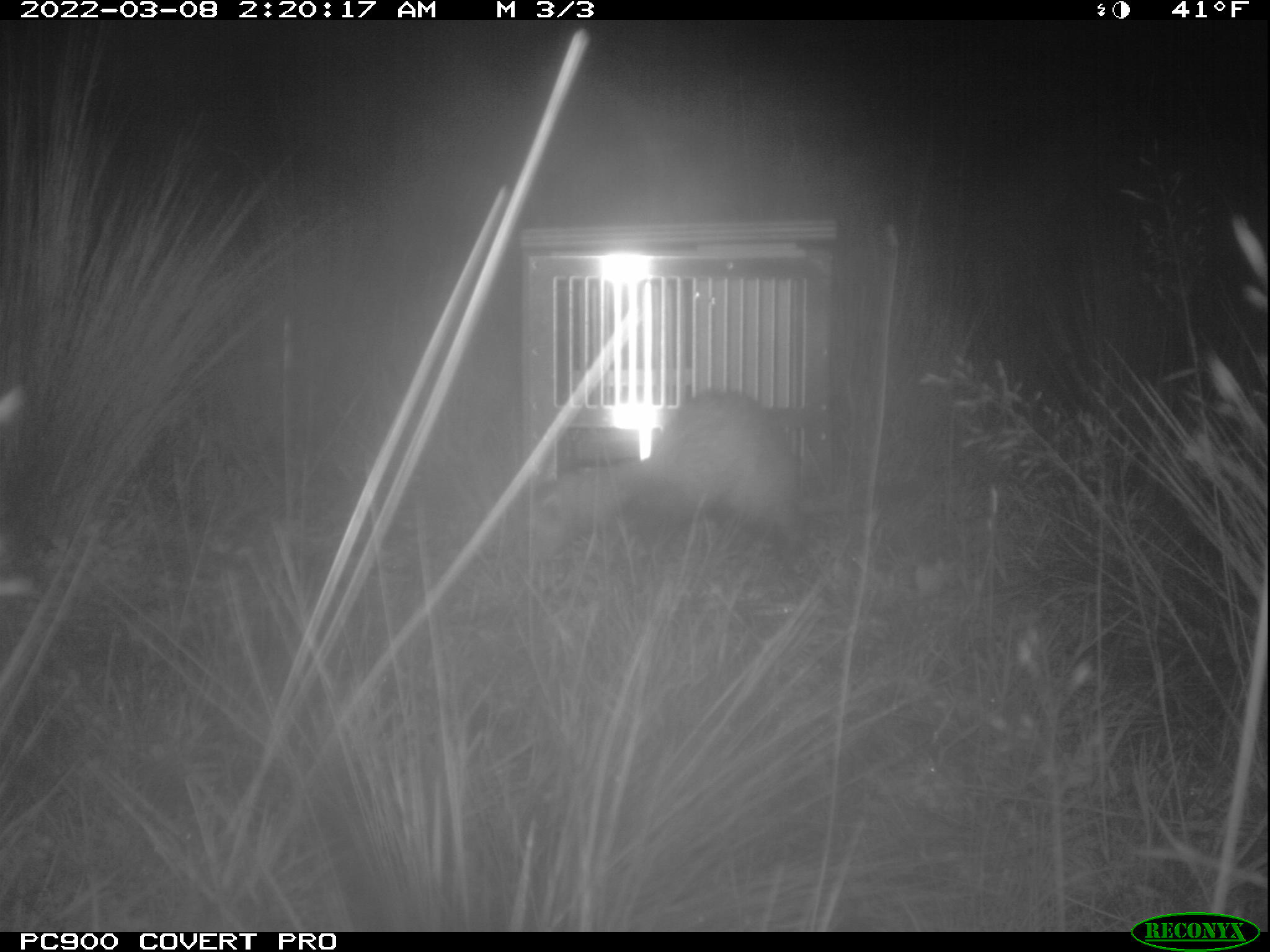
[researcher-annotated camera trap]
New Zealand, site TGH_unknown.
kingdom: Animalia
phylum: Chordata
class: Mammalia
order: Carnivora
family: Mustelidae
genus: Mustela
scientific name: Mustela furo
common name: ferret